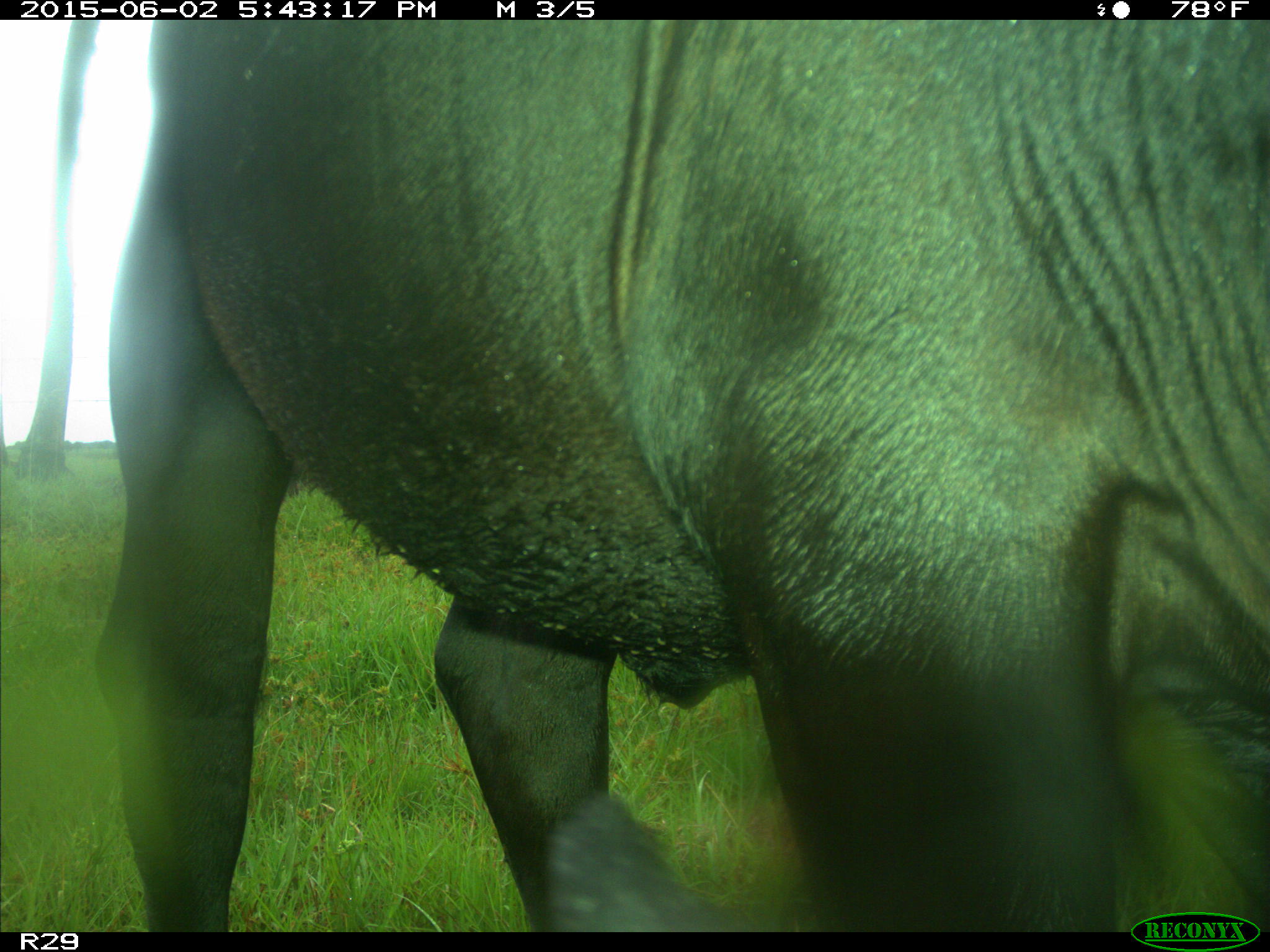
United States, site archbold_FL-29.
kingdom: Animalia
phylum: Chordata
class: Mammalia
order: Artiodactyla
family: Bovidae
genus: Bos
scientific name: Bos taurus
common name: domestic cow